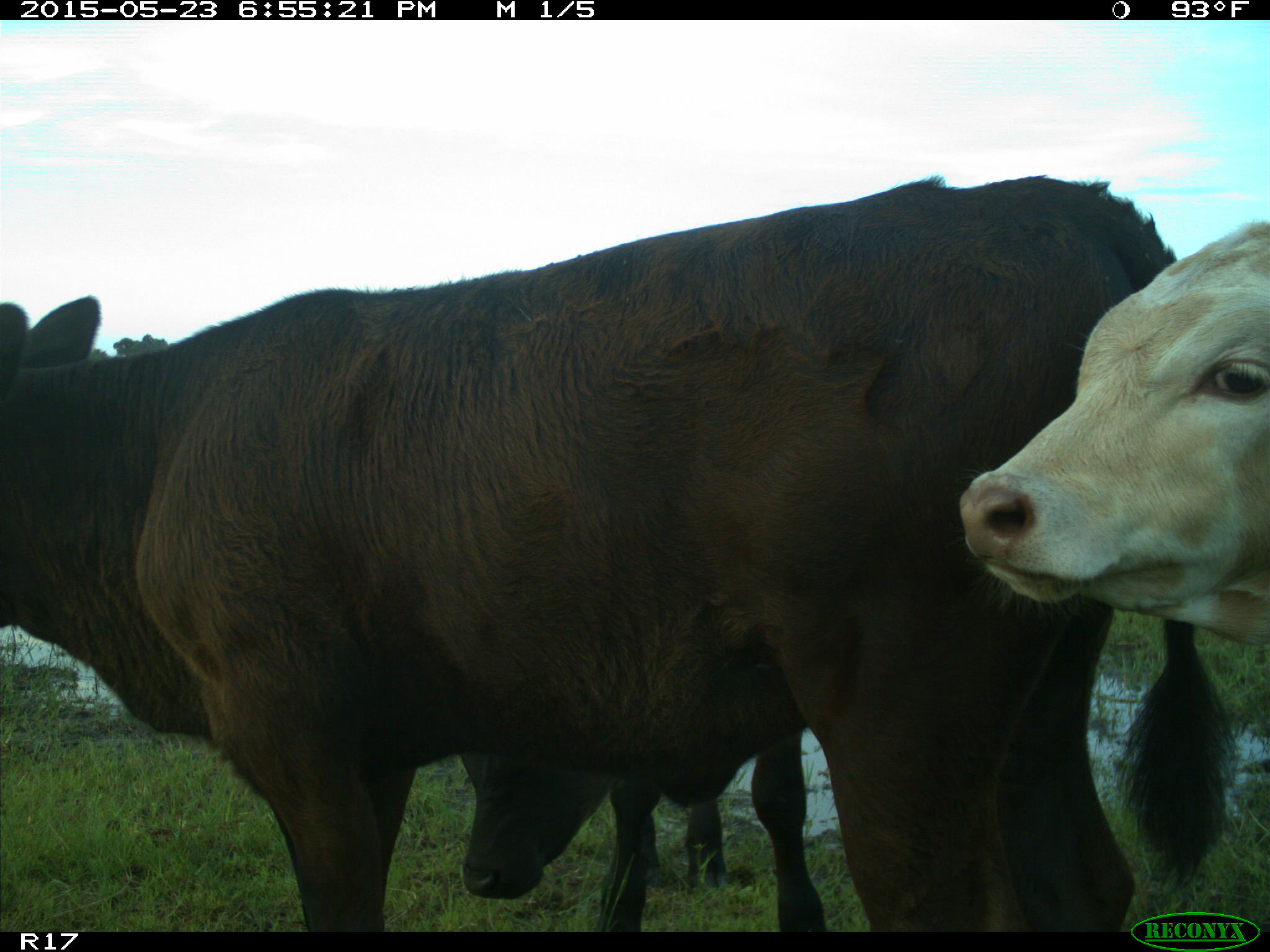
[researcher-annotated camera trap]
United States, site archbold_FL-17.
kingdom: Animalia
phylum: Chordata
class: Mammalia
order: Artiodactyla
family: Bovidae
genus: Bos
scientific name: Bos taurus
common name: domestic cow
Bos taurus (domestic cow).